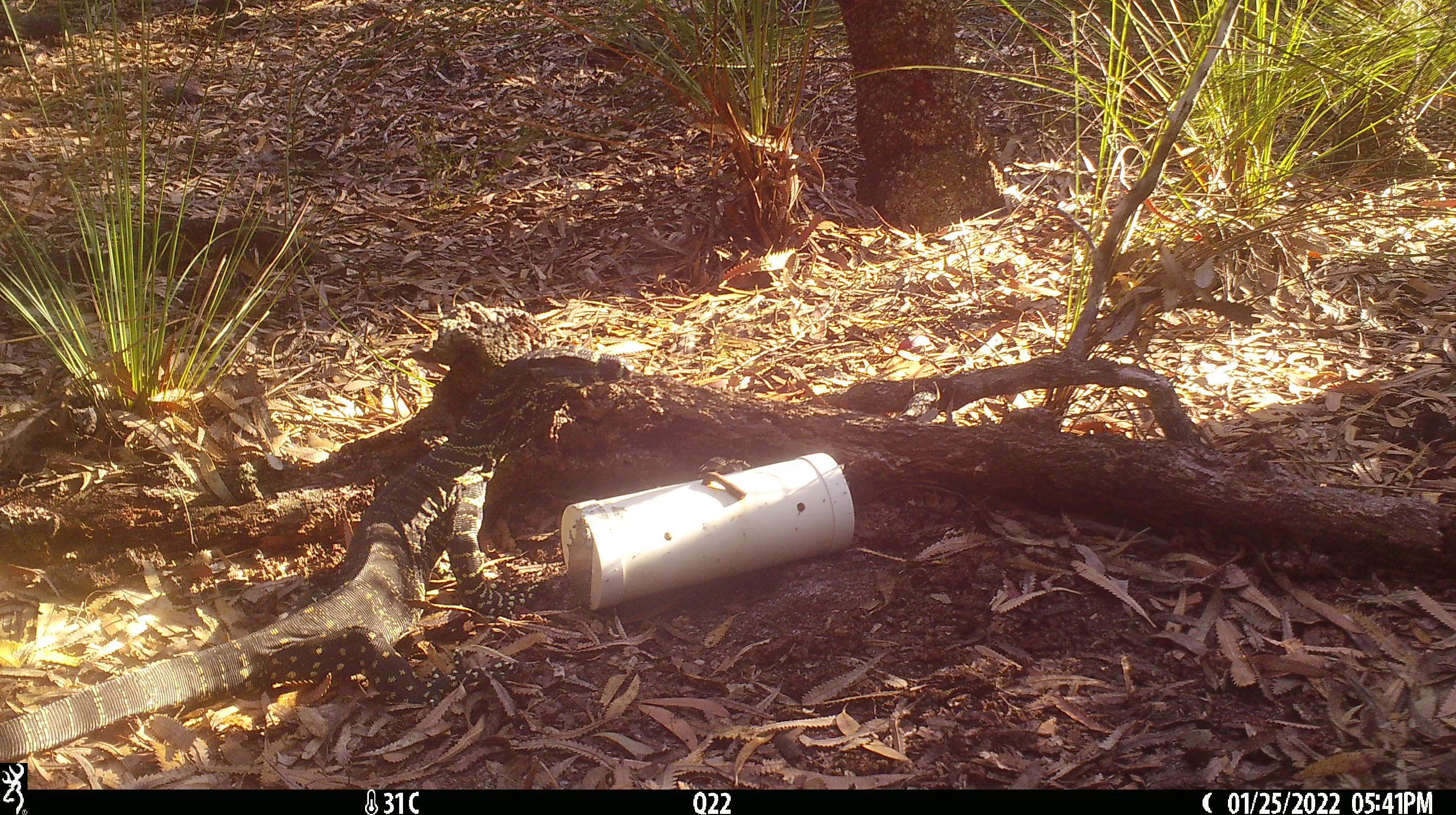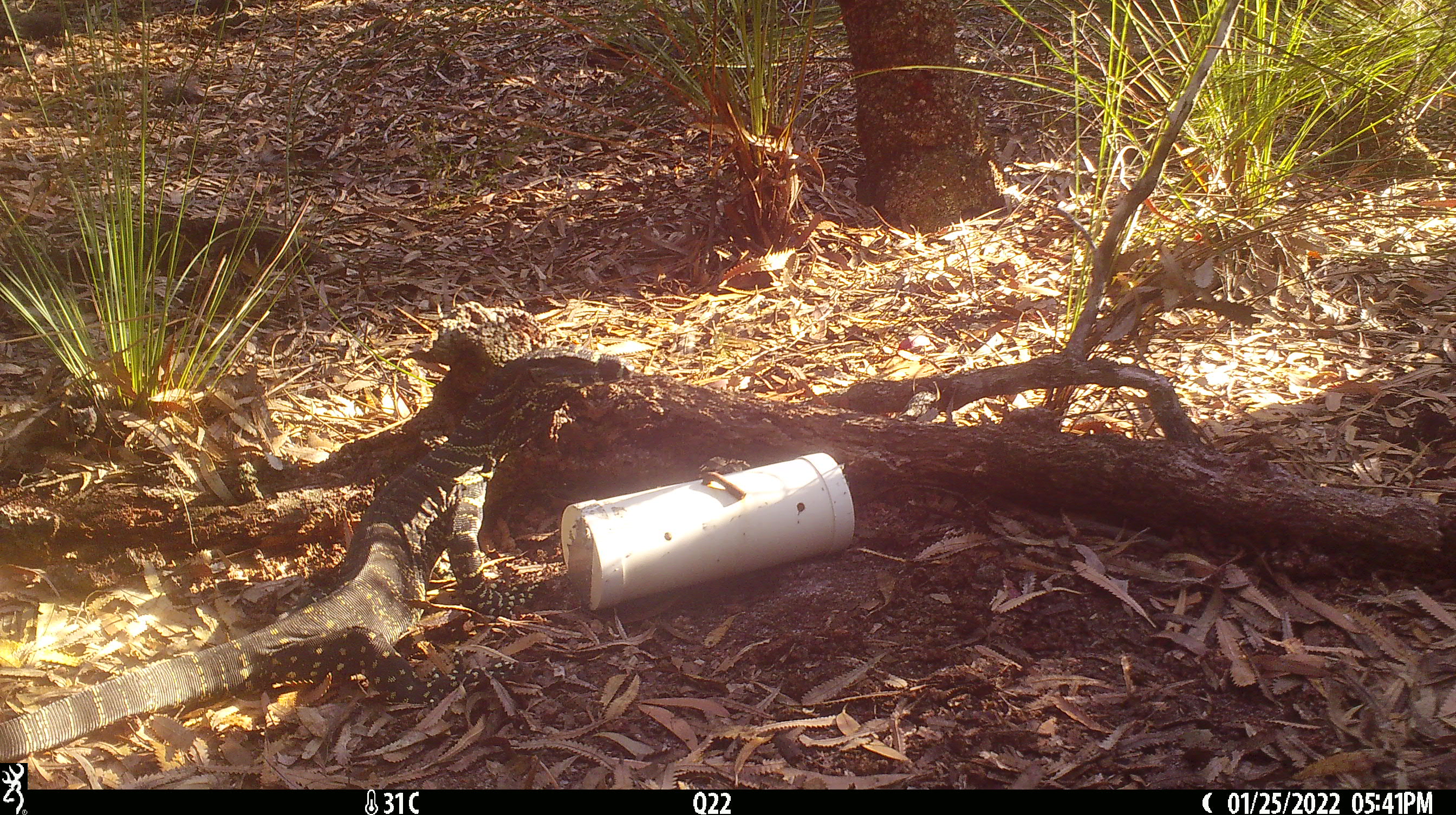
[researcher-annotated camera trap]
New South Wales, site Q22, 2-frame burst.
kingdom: Animalia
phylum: Chordata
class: Reptilia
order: Squamata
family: Varanidae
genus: Varanus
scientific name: Varanus varius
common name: lace monitor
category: goanna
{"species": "goanna (lace monitor) (Varanus varius)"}